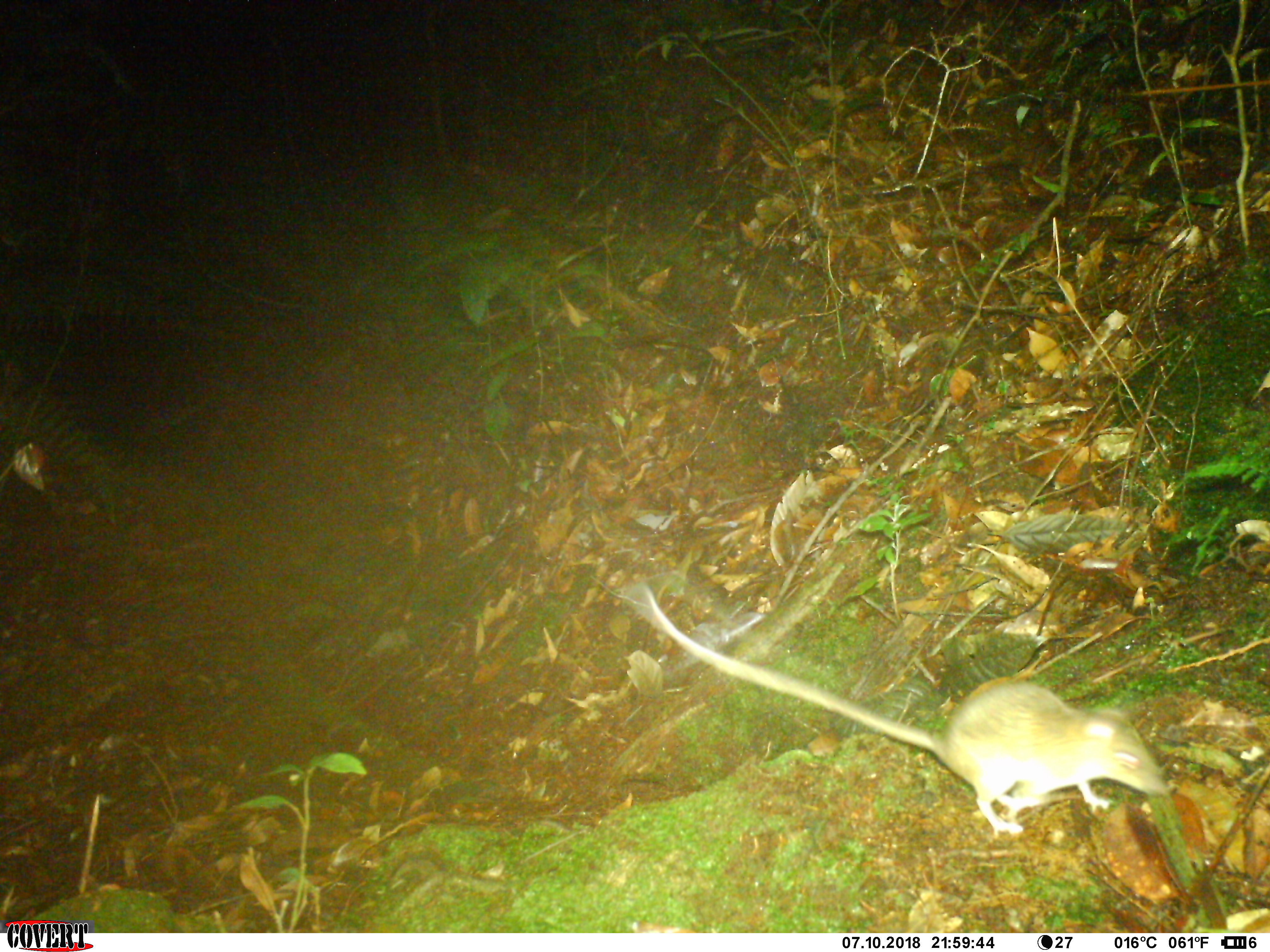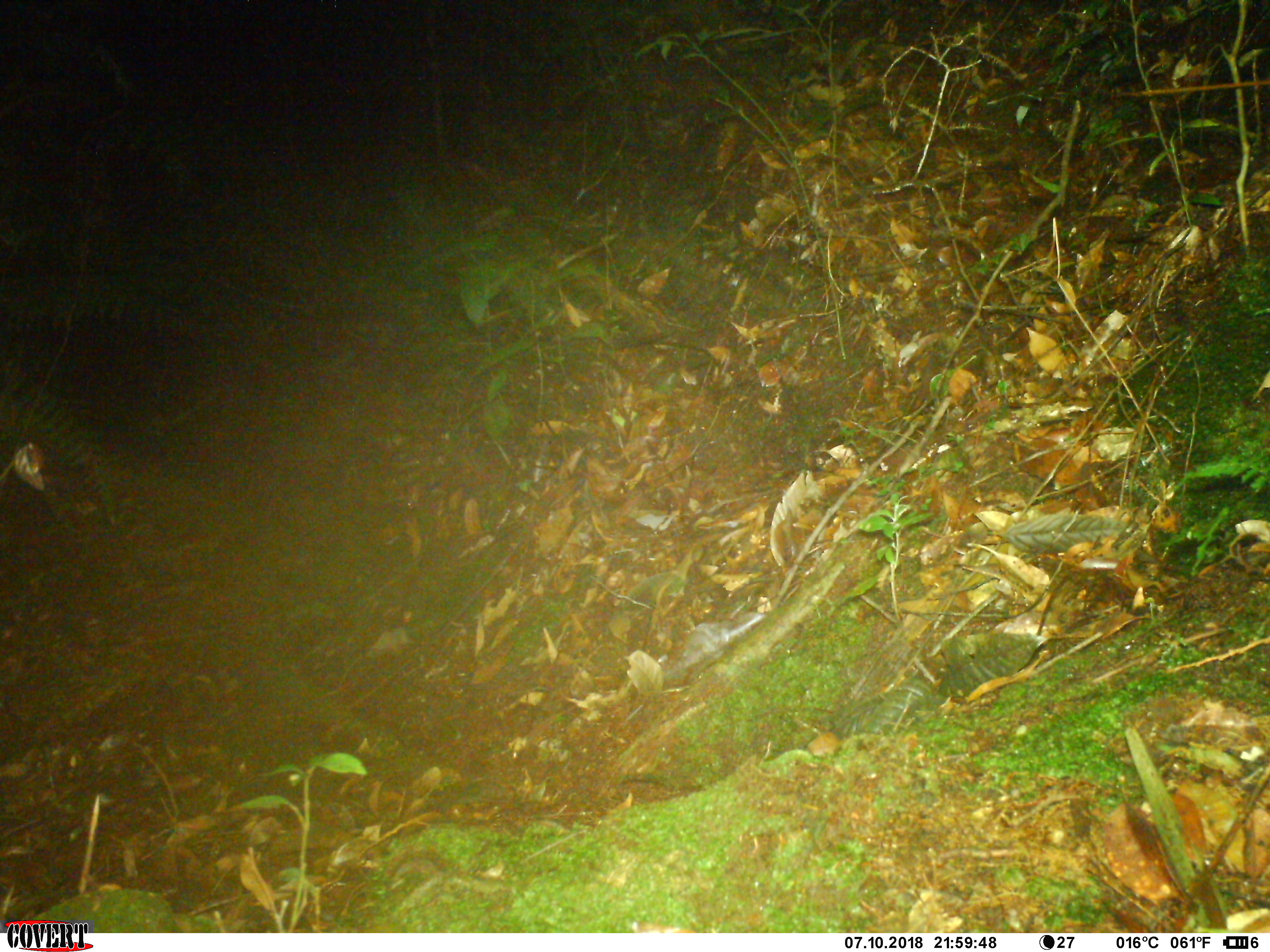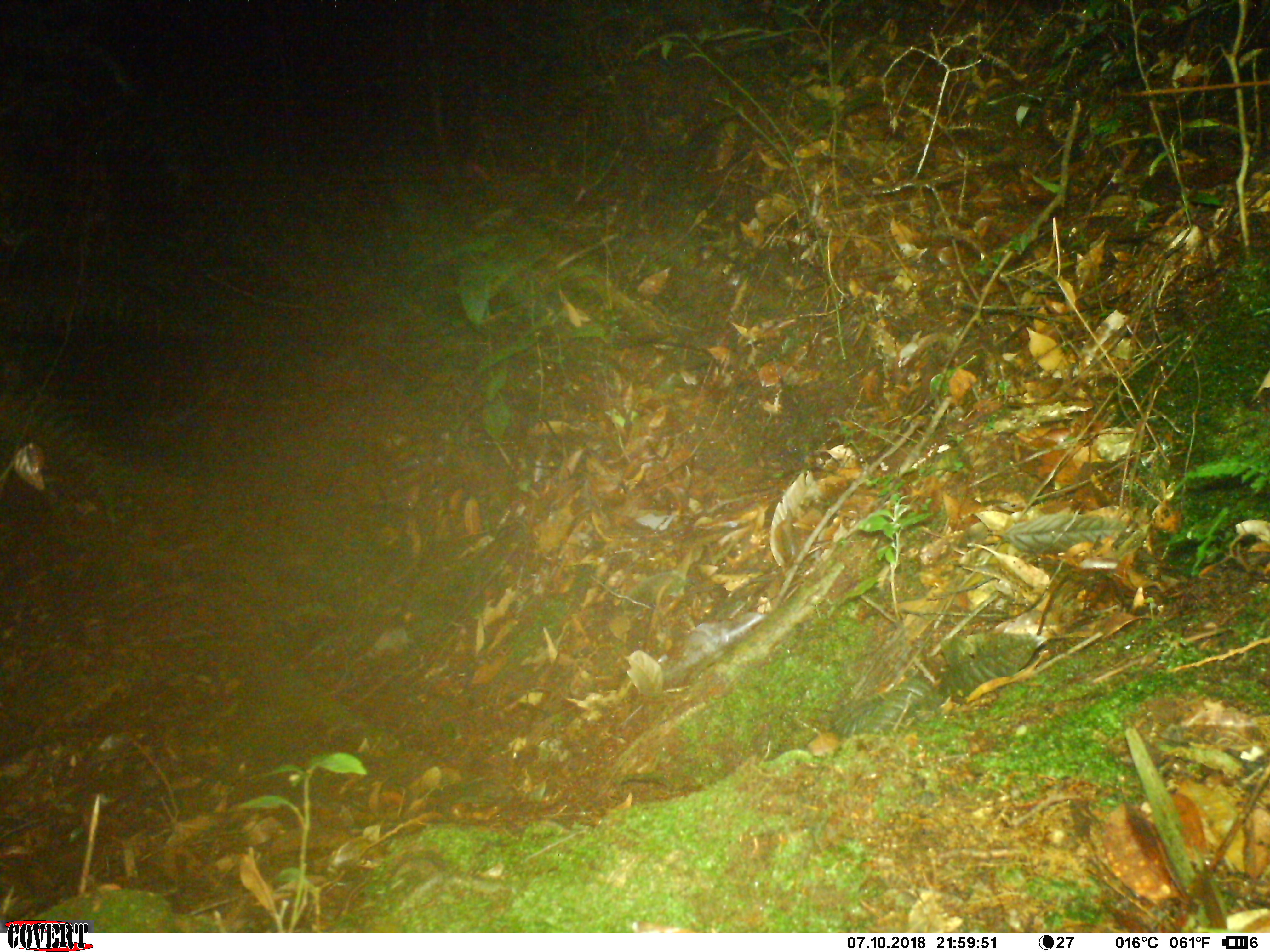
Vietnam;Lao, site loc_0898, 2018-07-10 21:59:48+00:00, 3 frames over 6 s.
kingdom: Animalia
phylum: Chordata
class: Mammalia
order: Rodentia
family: Muridae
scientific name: Muridae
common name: old-world mice and rats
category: unidentified murid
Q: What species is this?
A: Unidentified murid (old-world mice and rats) (Muridae).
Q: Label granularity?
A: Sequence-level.